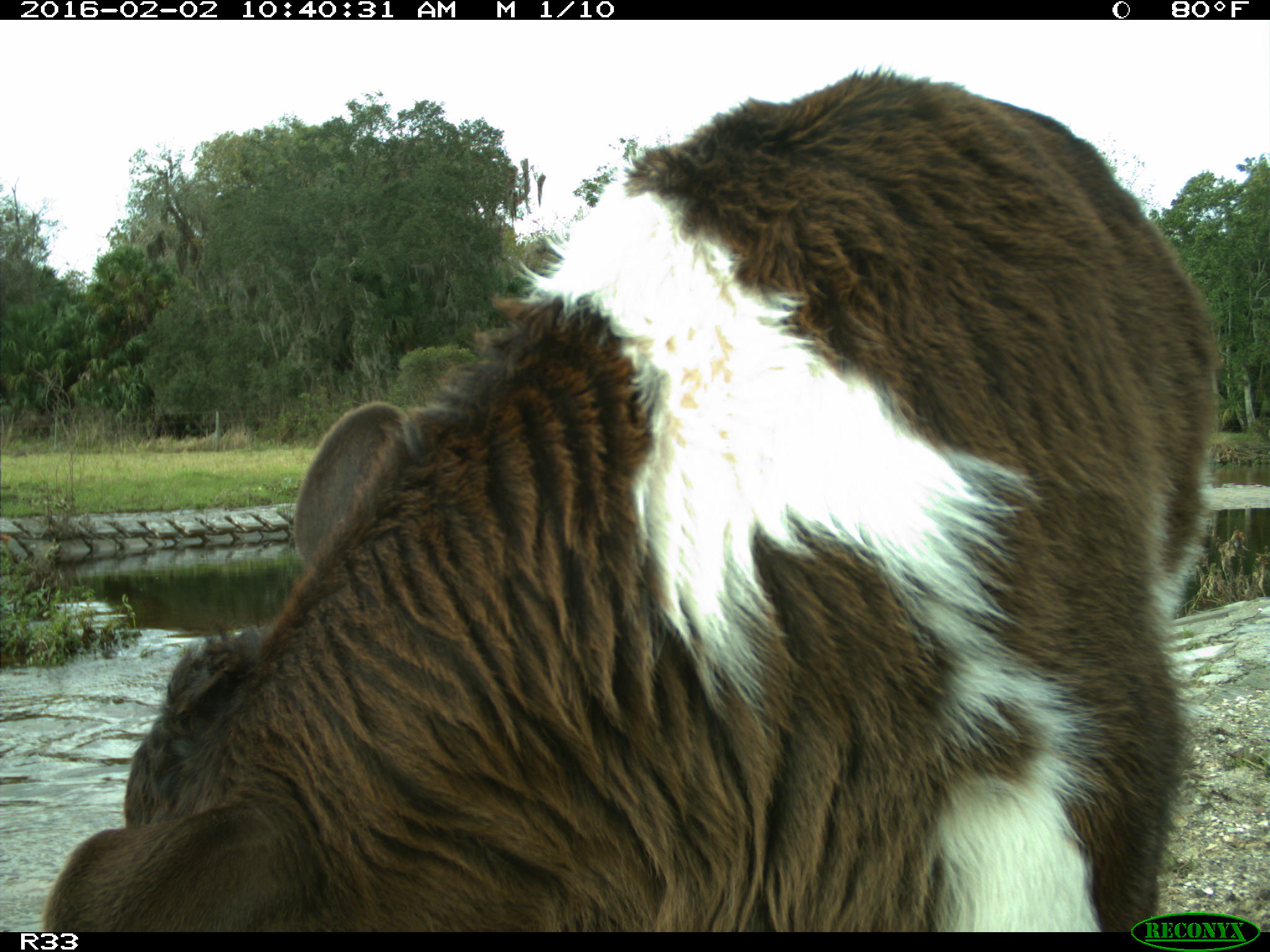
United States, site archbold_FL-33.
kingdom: Animalia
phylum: Chordata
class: Mammalia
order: Artiodactyla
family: Bovidae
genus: Bos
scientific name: Bos taurus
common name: domestic cow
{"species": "Bos taurus (domestic cow)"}